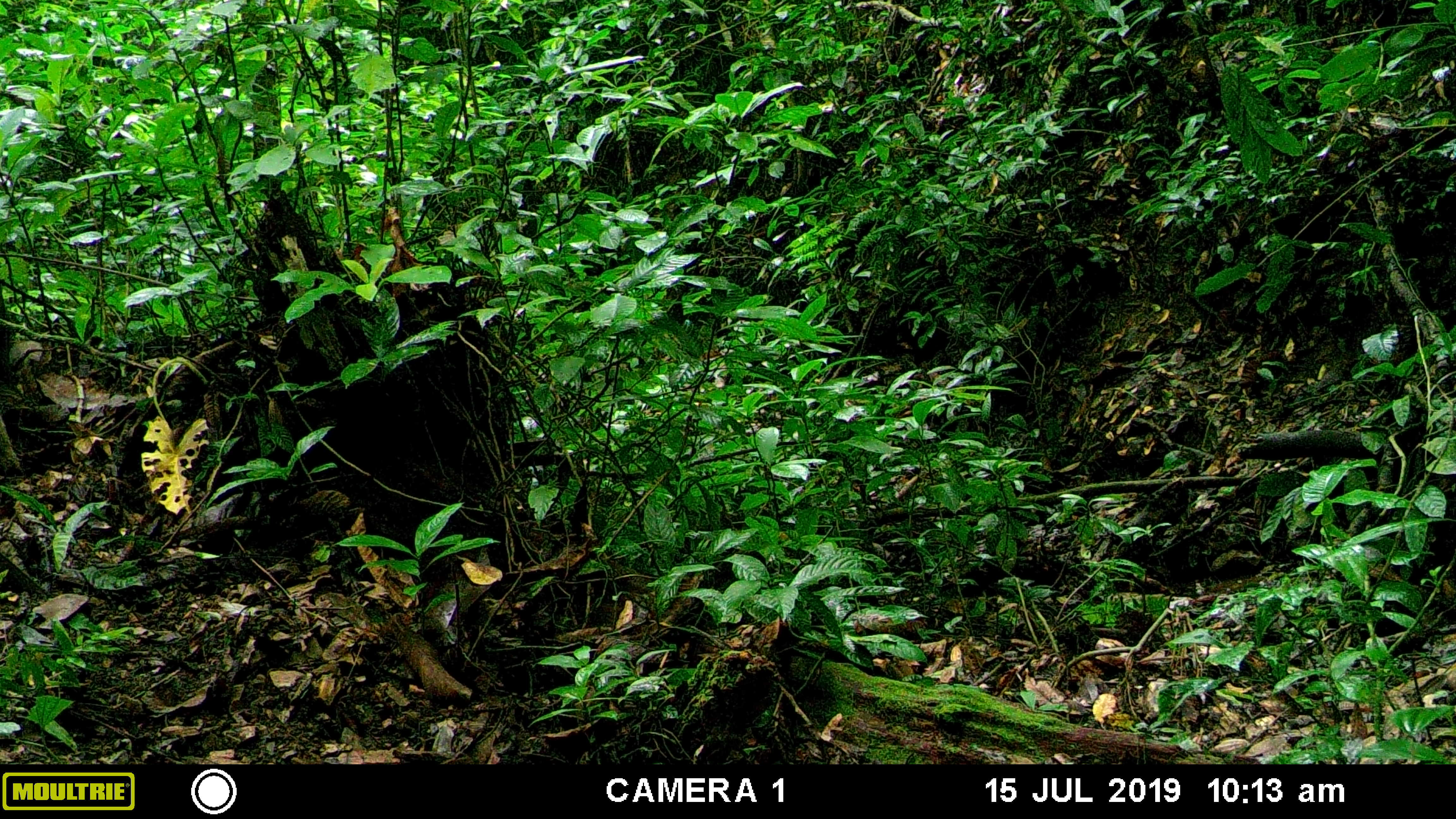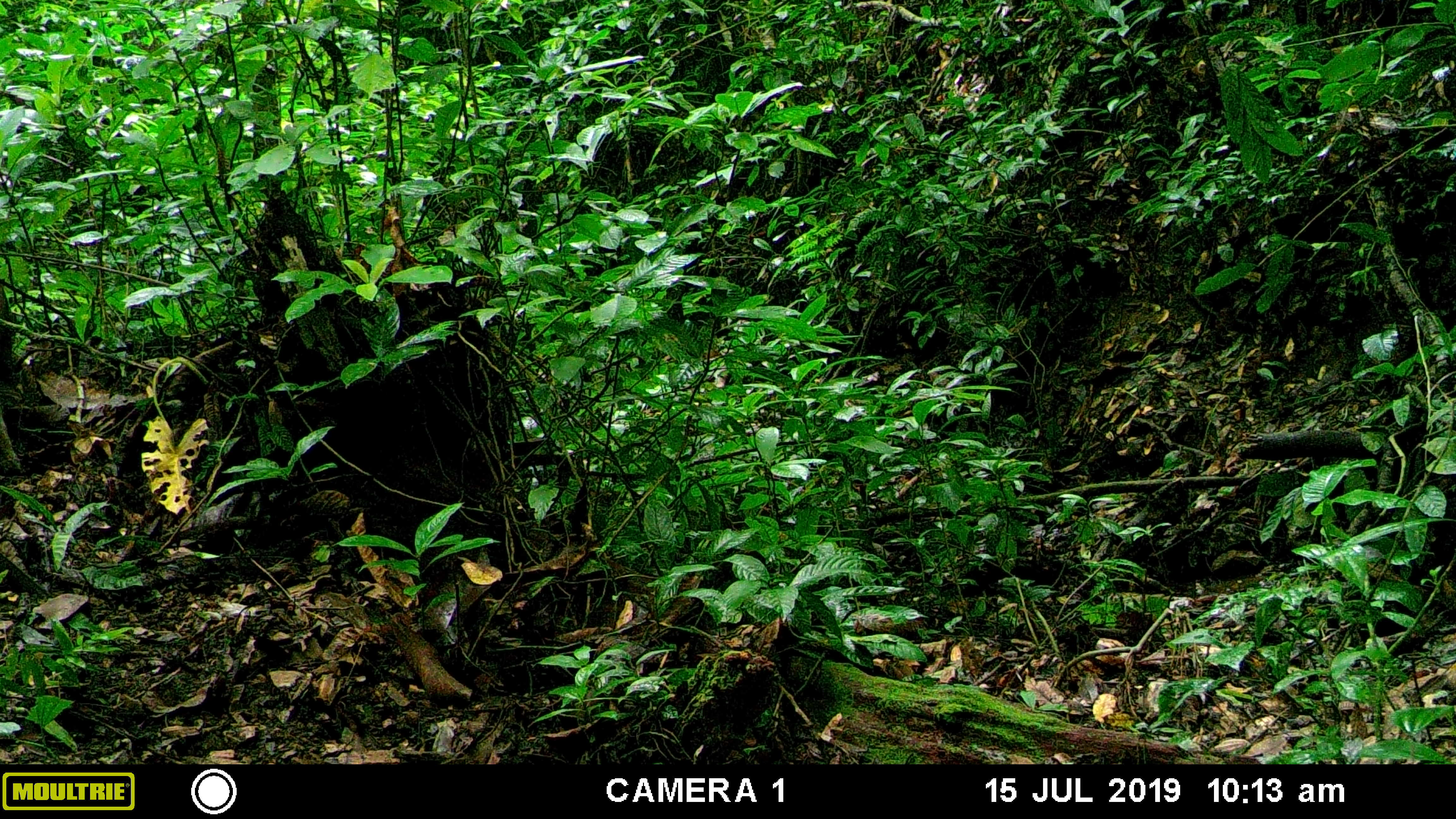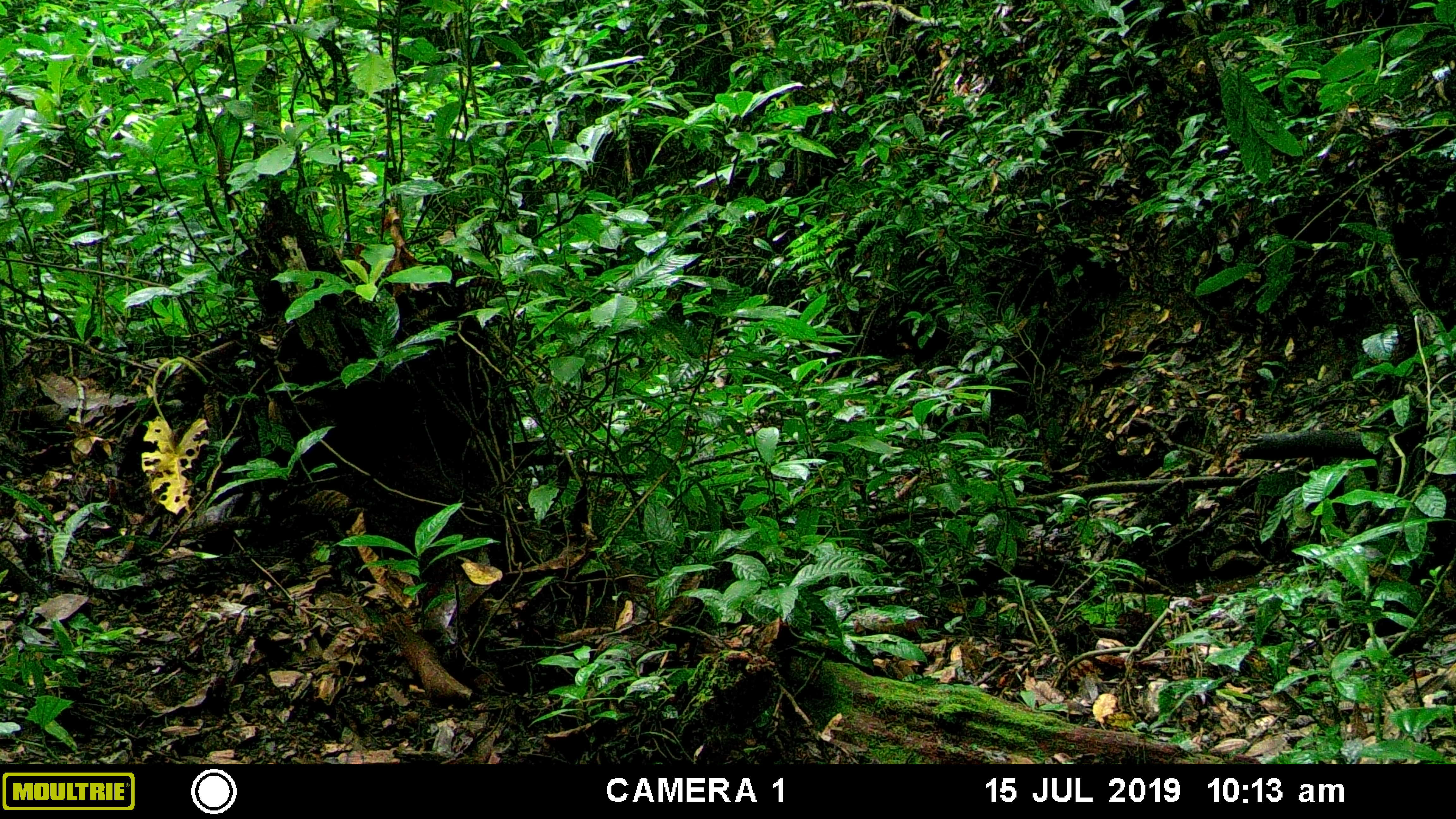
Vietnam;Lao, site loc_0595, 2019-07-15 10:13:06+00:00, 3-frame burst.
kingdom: Animalia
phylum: Chordata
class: Mammalia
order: Artiodactyla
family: Suidae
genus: Sus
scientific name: Sus scrofa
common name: eurasian wild pig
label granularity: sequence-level